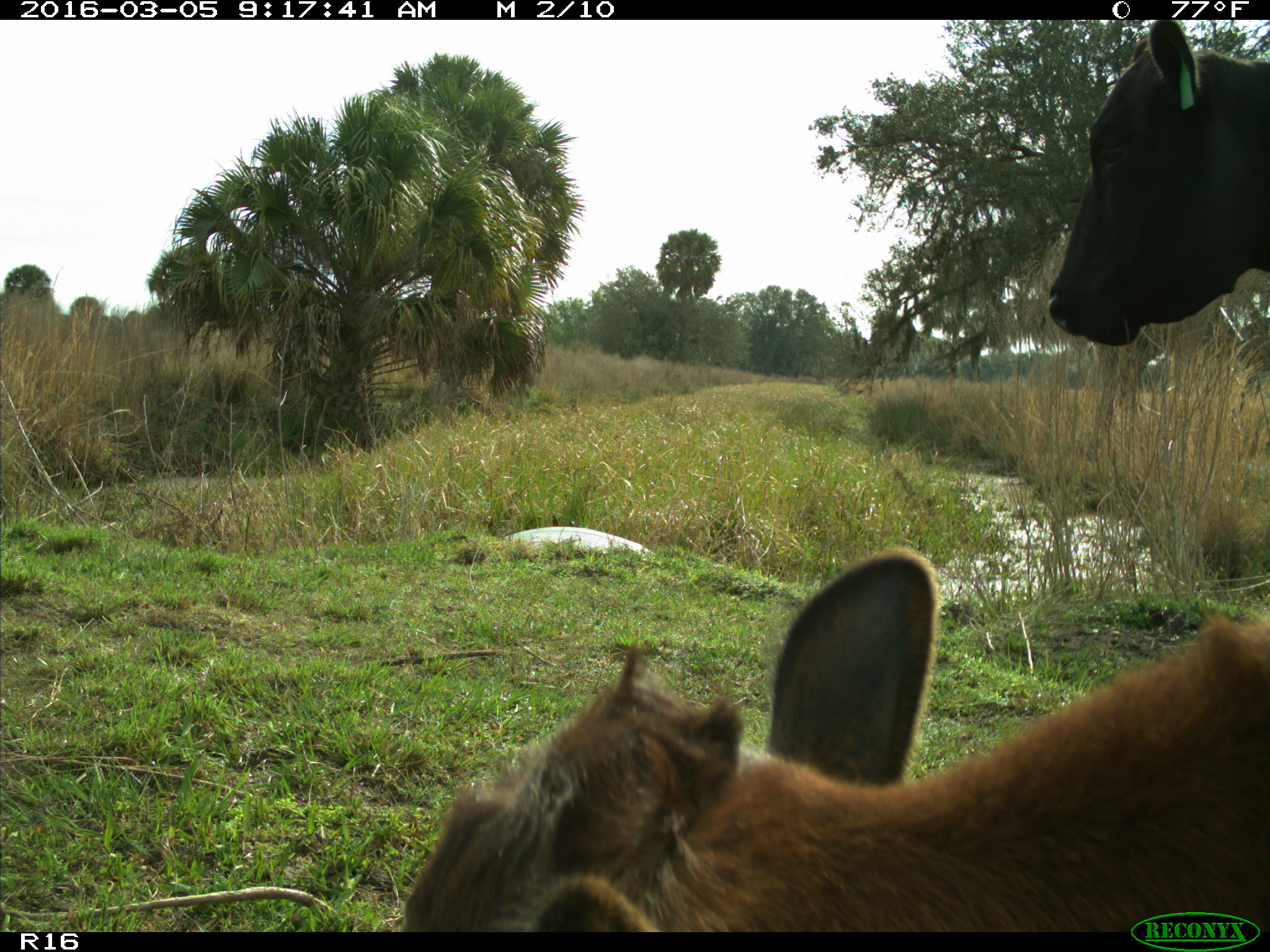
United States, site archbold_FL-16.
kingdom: Animalia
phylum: Chordata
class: Mammalia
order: Artiodactyla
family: Bovidae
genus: Bos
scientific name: Bos taurus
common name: domestic cow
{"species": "Bos taurus (domestic cow)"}